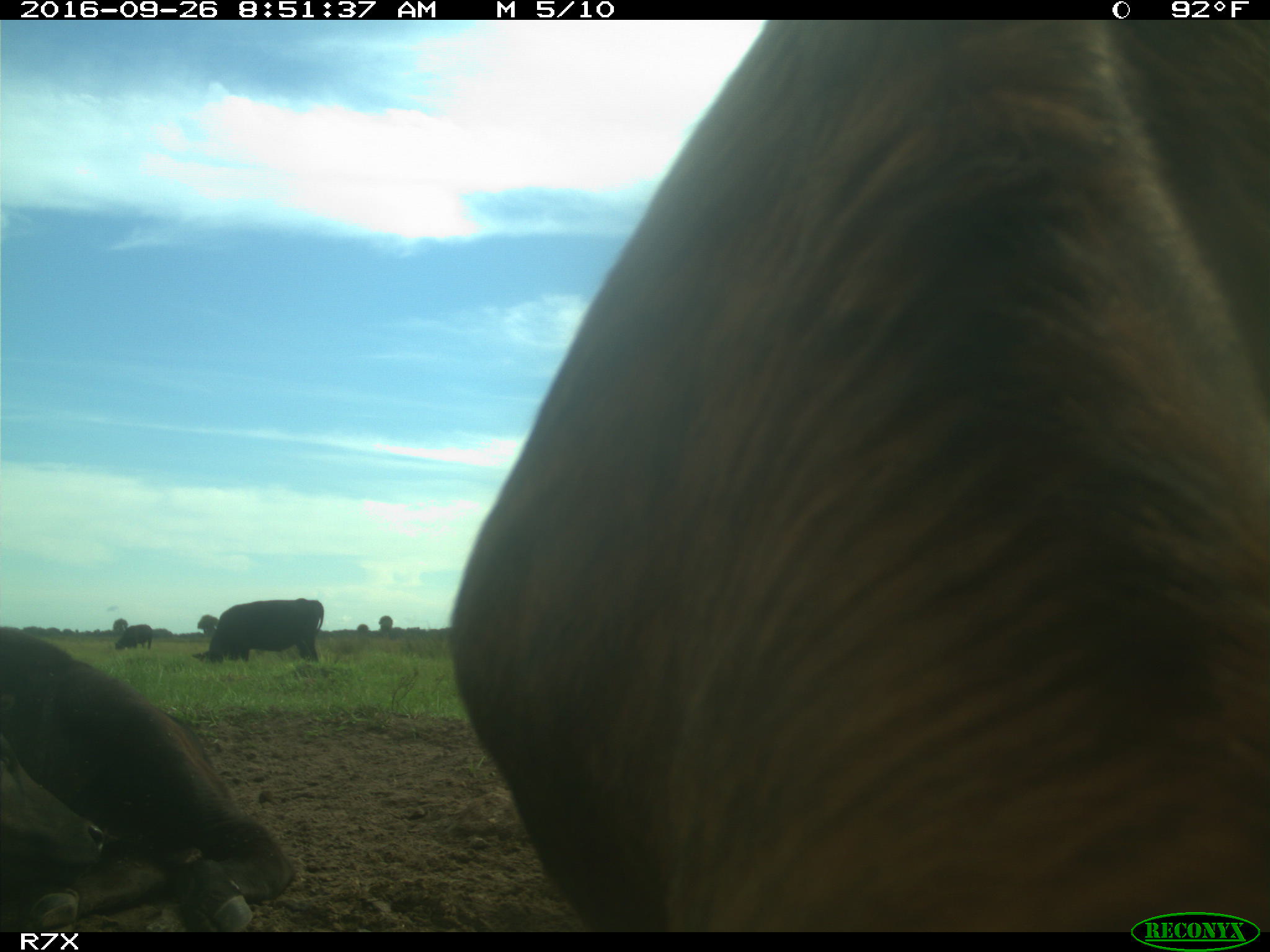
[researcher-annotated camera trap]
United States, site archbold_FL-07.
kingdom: Animalia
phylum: Chordata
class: Mammalia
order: Artiodactyla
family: Bovidae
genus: Bos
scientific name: Bos taurus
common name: domestic cow